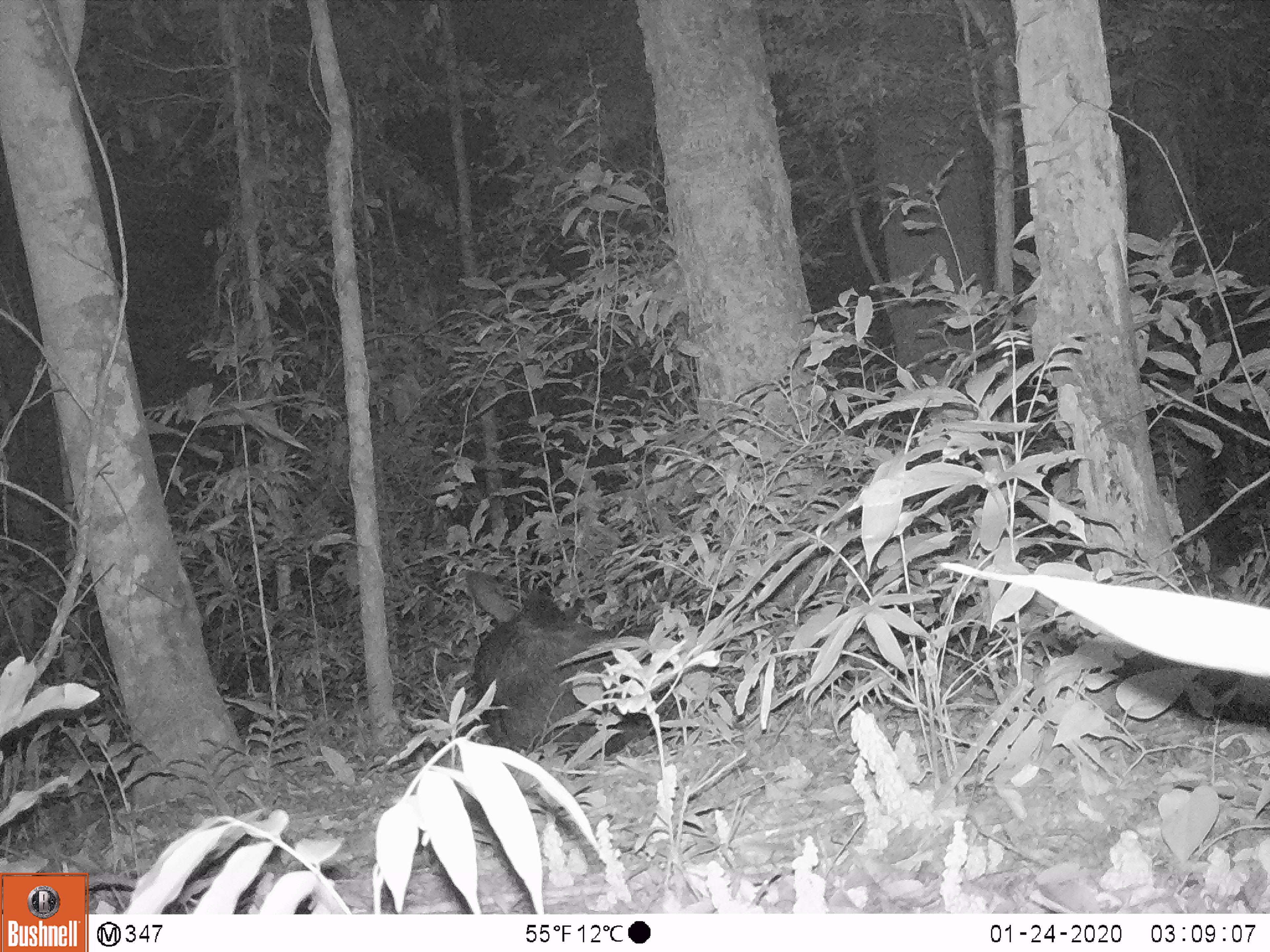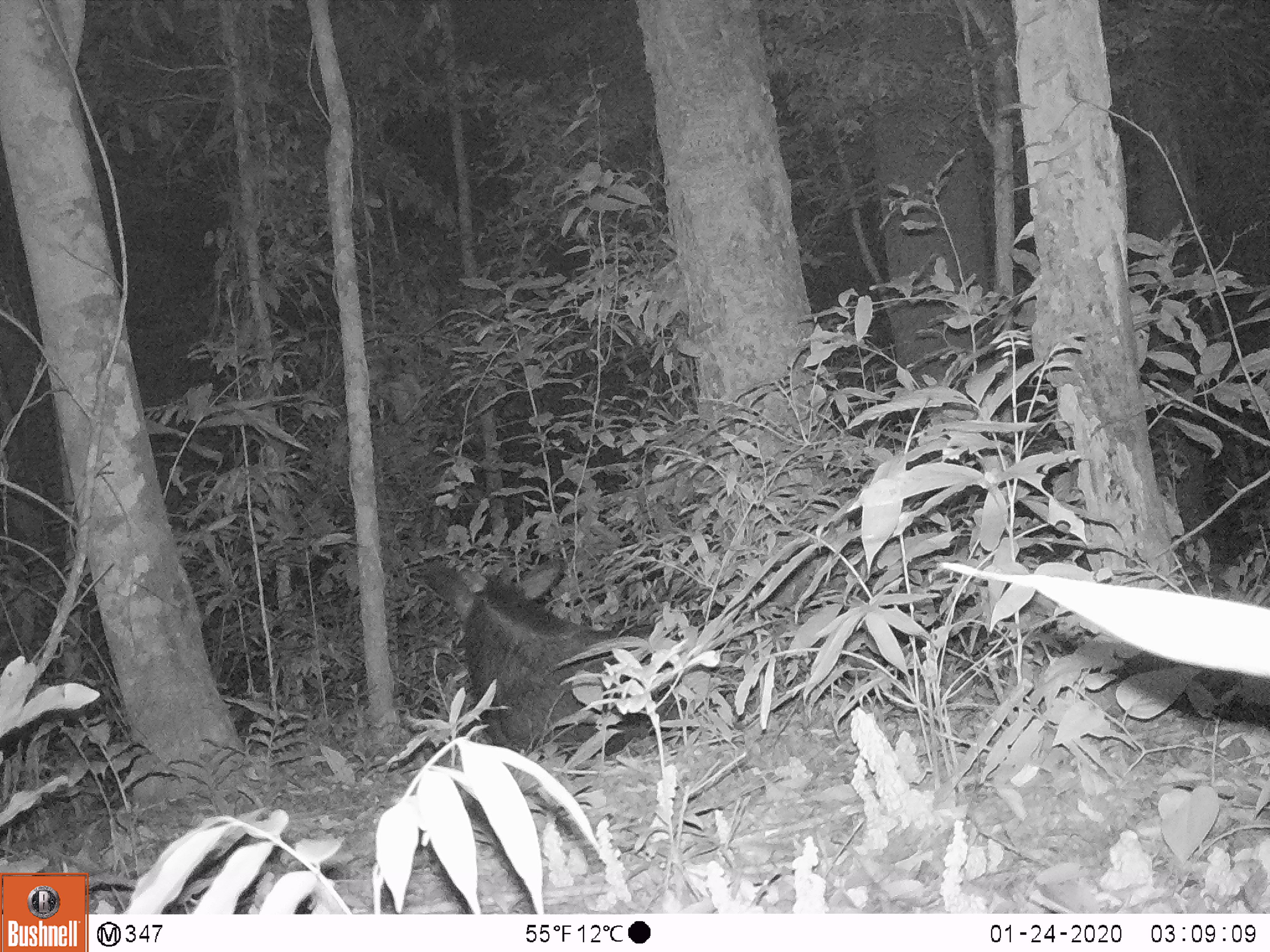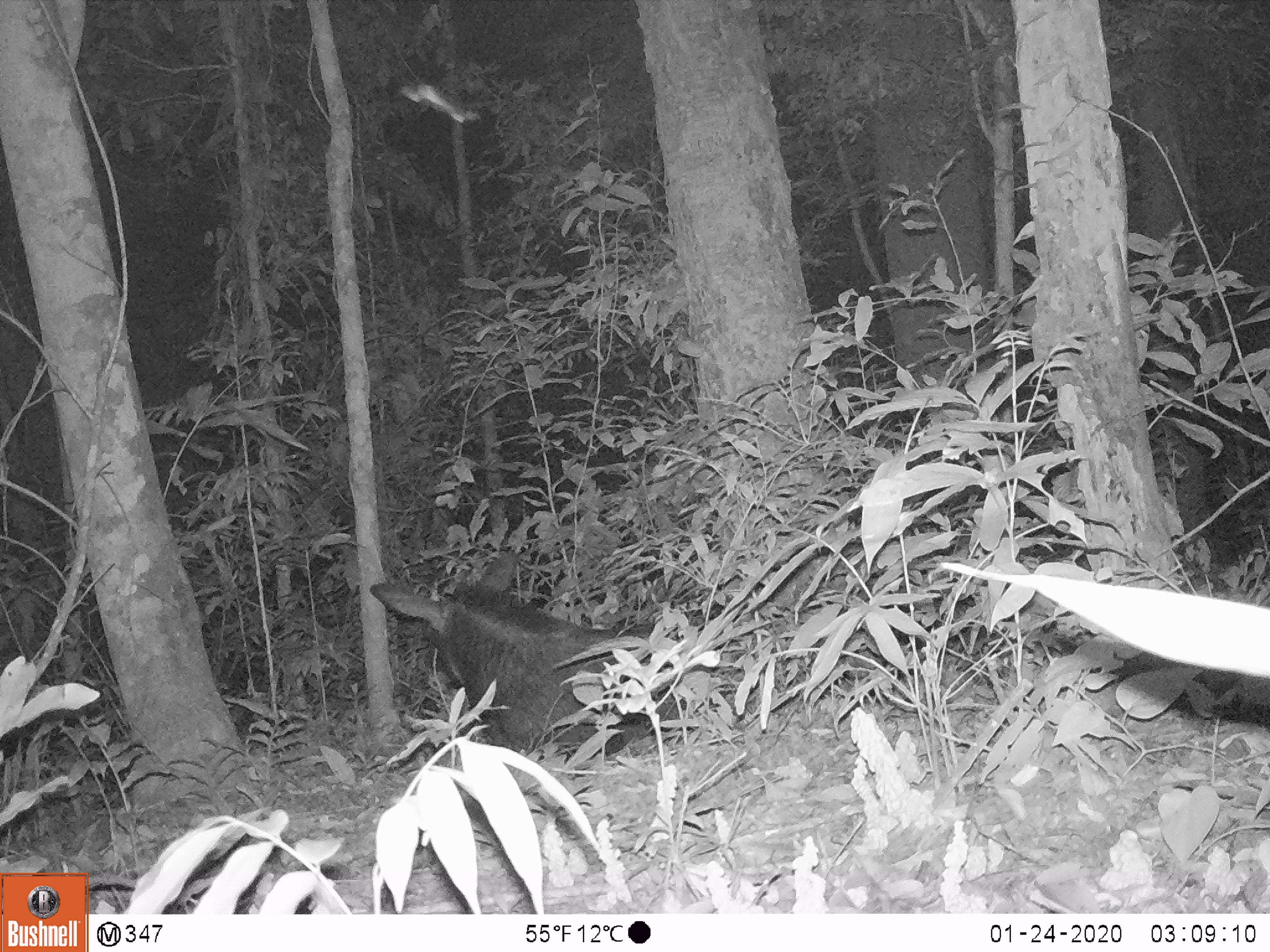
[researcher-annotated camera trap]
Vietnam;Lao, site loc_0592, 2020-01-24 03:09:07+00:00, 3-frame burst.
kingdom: Animalia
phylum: Chordata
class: Mammalia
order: Artiodactyla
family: Bovidae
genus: Capricornis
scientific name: Capricornis sumatraensis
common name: chinese serow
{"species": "chinese serow (Capricornis sumatraensis)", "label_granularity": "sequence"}